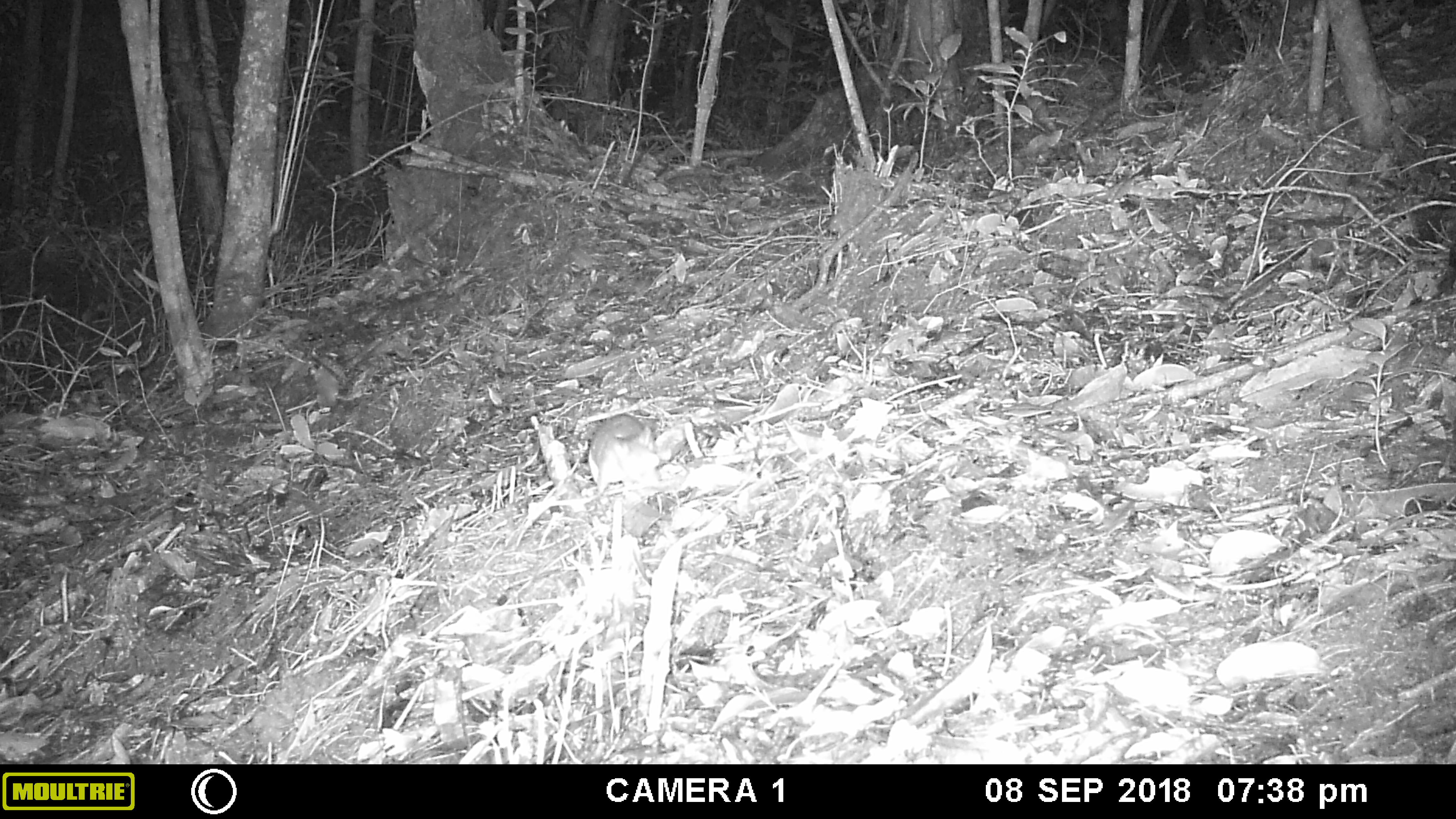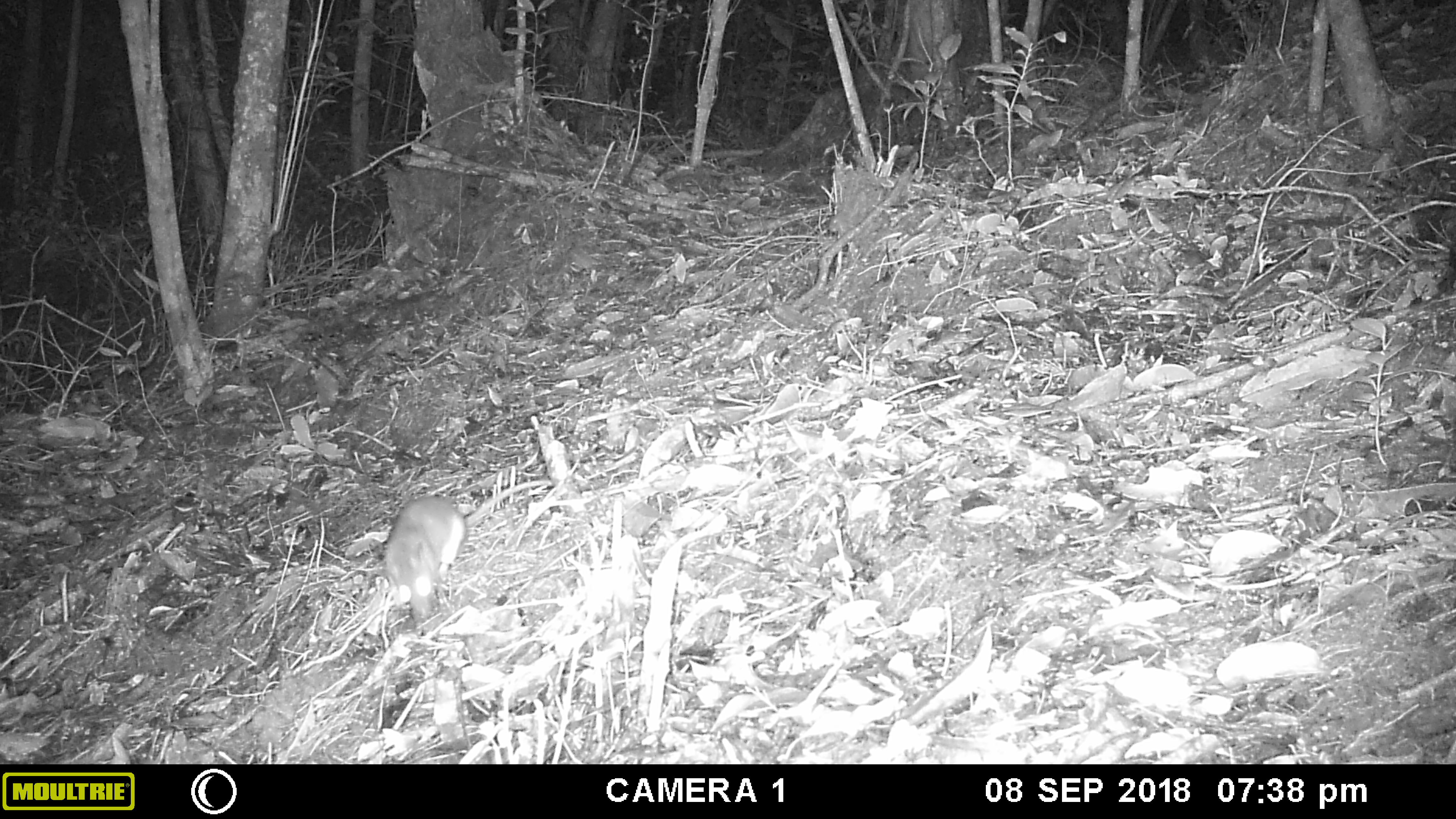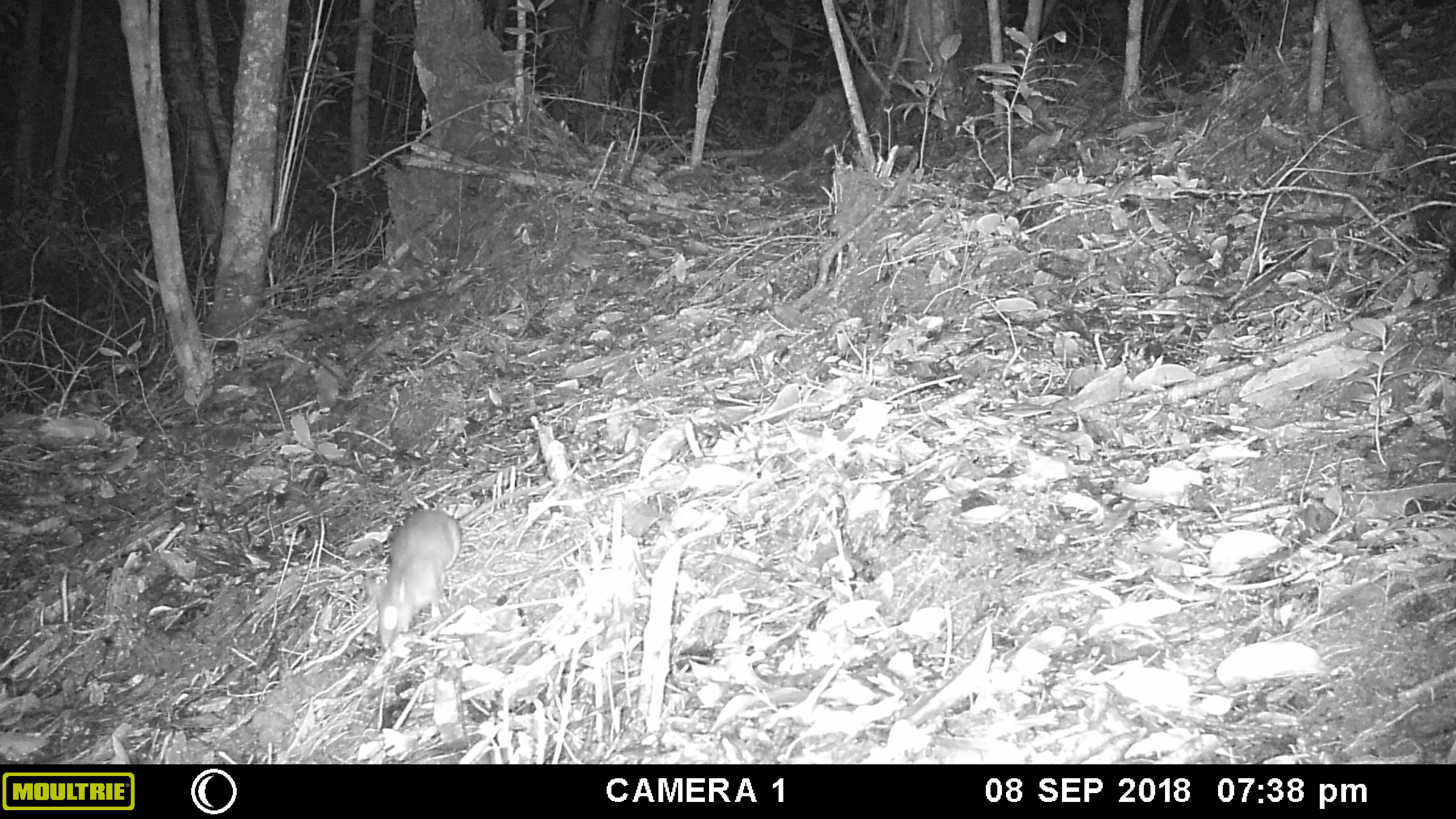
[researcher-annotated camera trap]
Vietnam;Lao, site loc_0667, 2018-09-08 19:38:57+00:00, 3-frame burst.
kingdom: Animalia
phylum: Chordata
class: Mammalia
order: Rodentia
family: Muridae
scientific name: Muridae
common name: old-world mice and rats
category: unidentified murid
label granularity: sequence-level